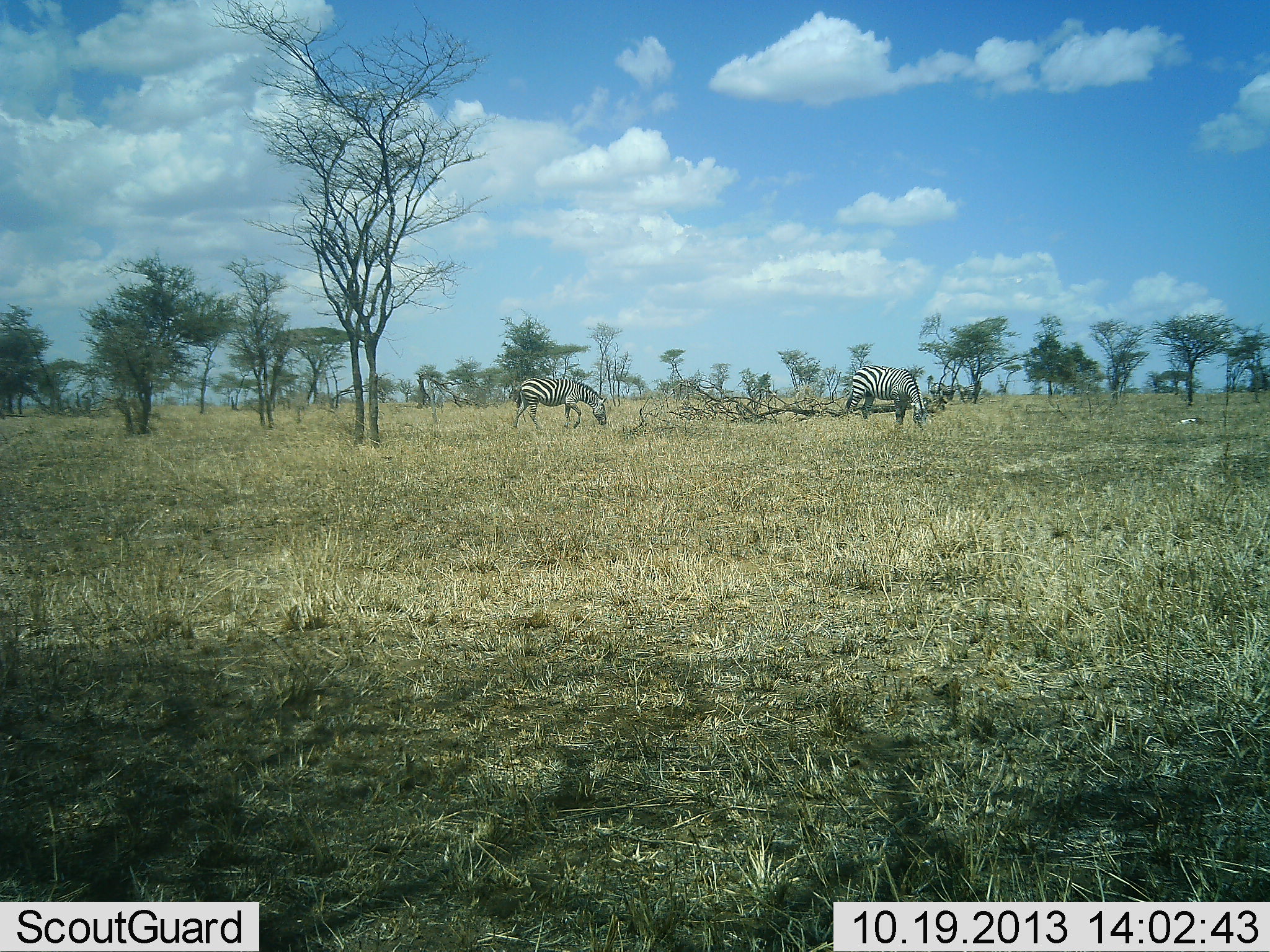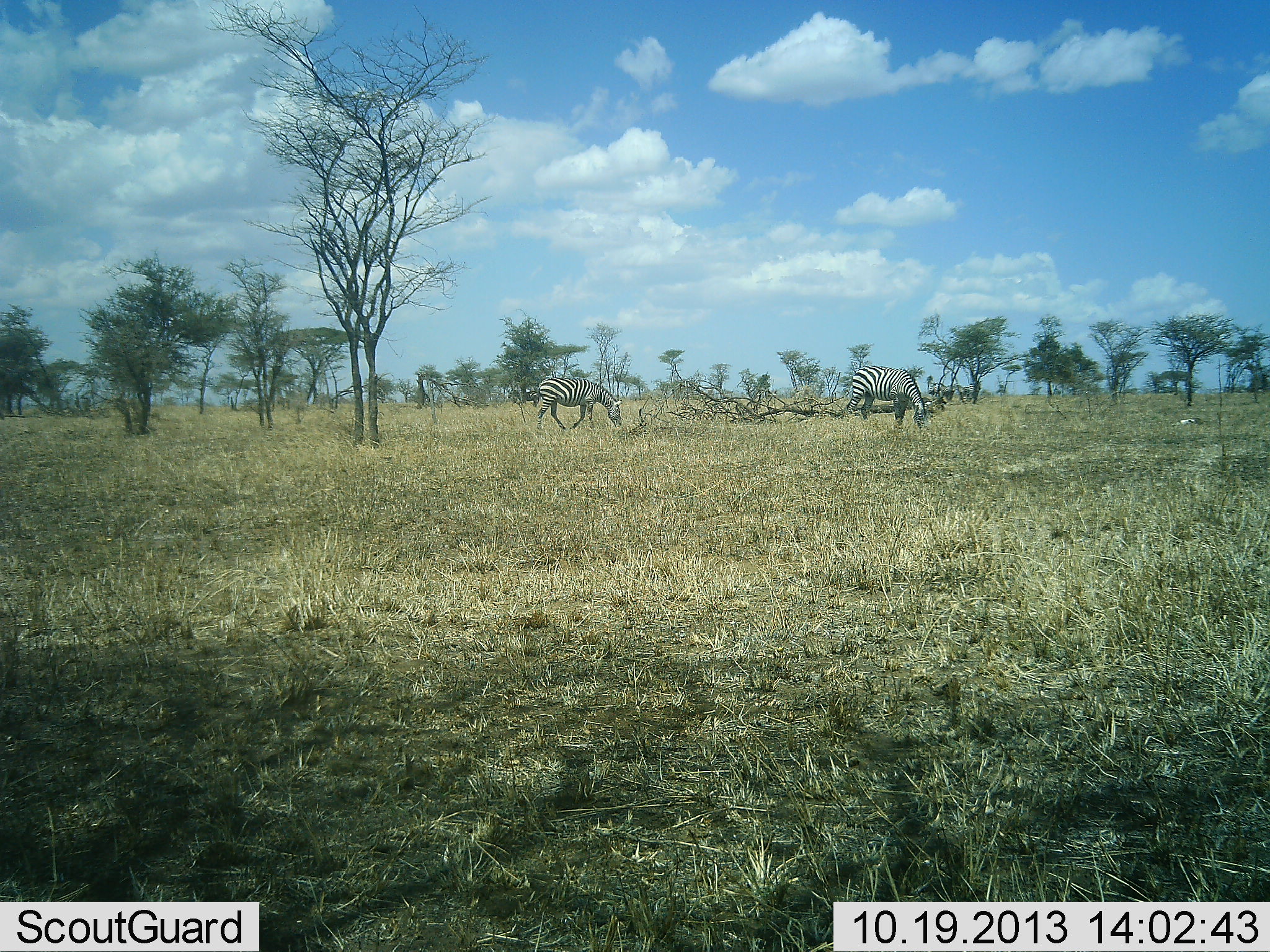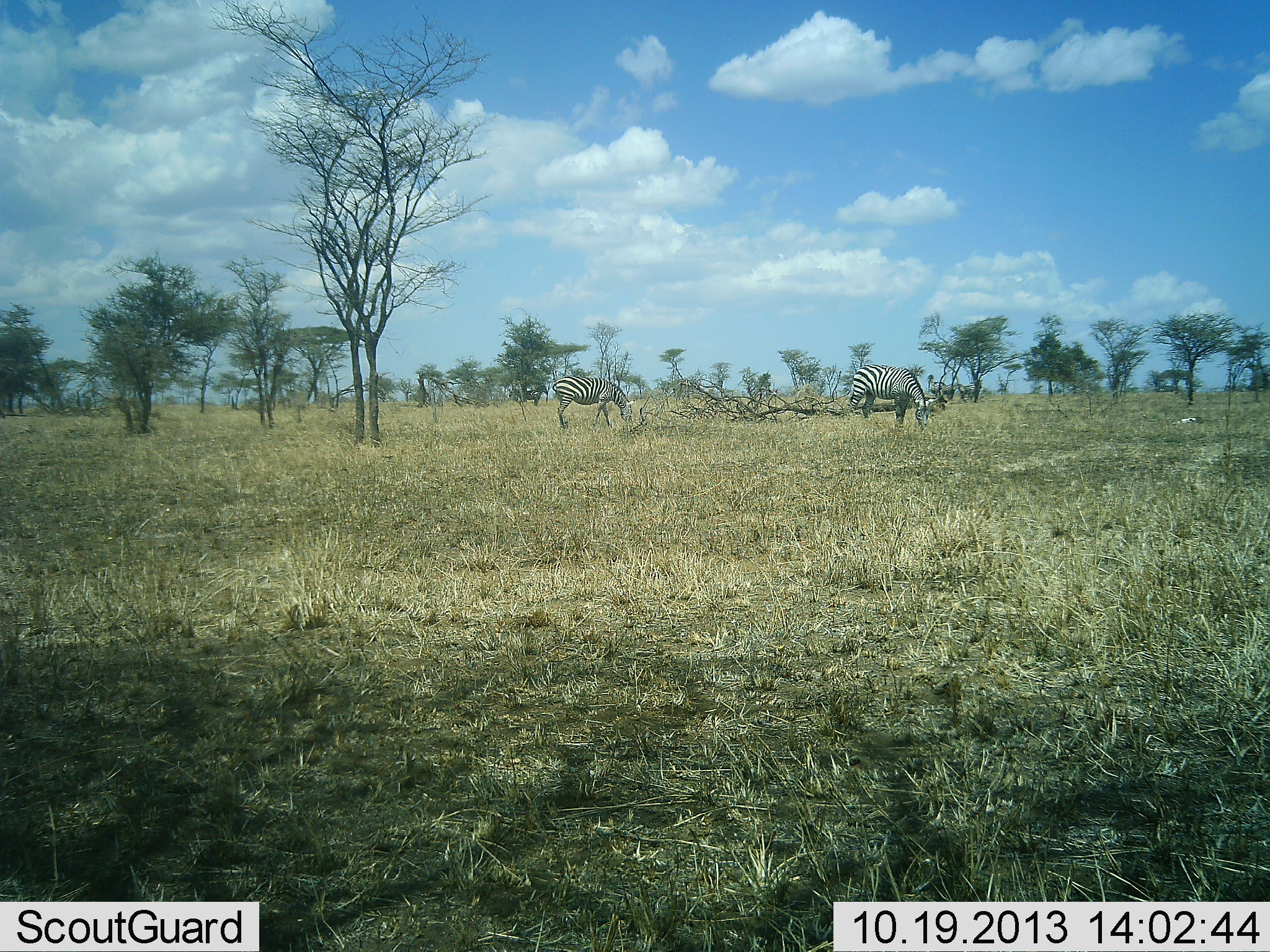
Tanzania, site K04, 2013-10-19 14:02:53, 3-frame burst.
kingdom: Animalia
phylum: Chordata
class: Mammalia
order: Perissodactyla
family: Equidae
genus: Equus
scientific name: Equus quagga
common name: plains zebra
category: zebra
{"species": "zebra (plains zebra) (Equus quagga)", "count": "2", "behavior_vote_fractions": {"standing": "17%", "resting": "0%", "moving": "37%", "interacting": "0%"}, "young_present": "0%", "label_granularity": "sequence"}